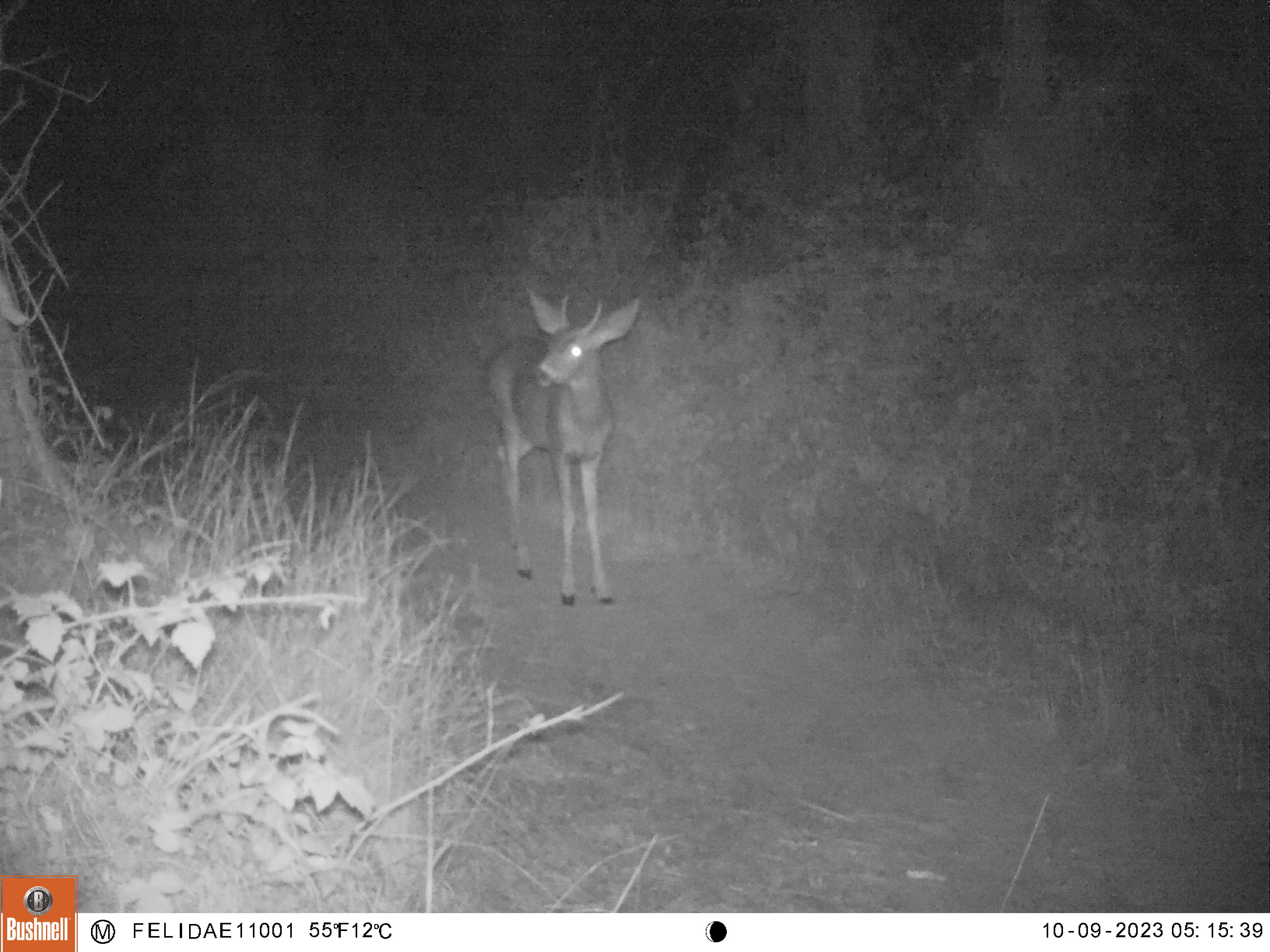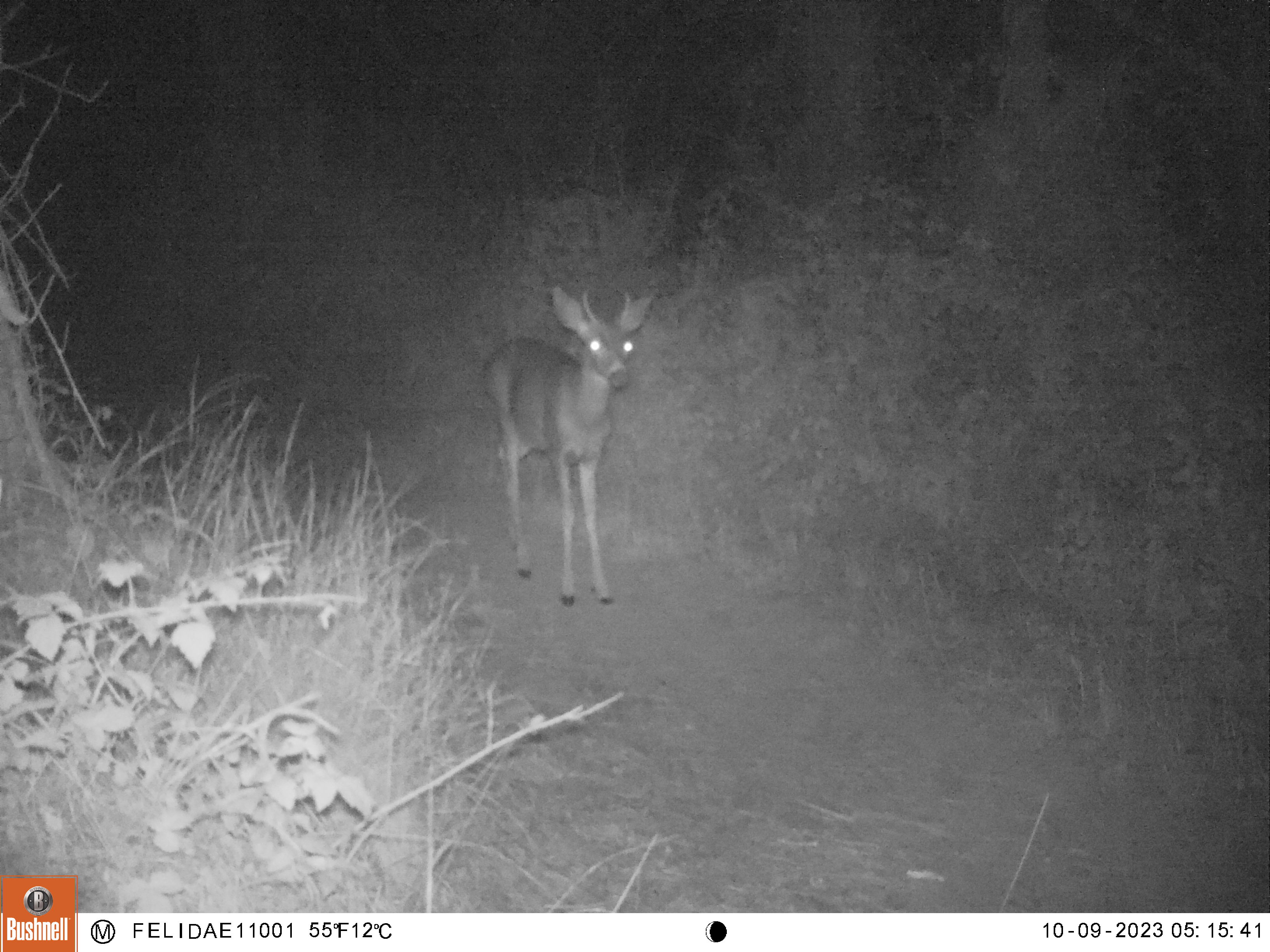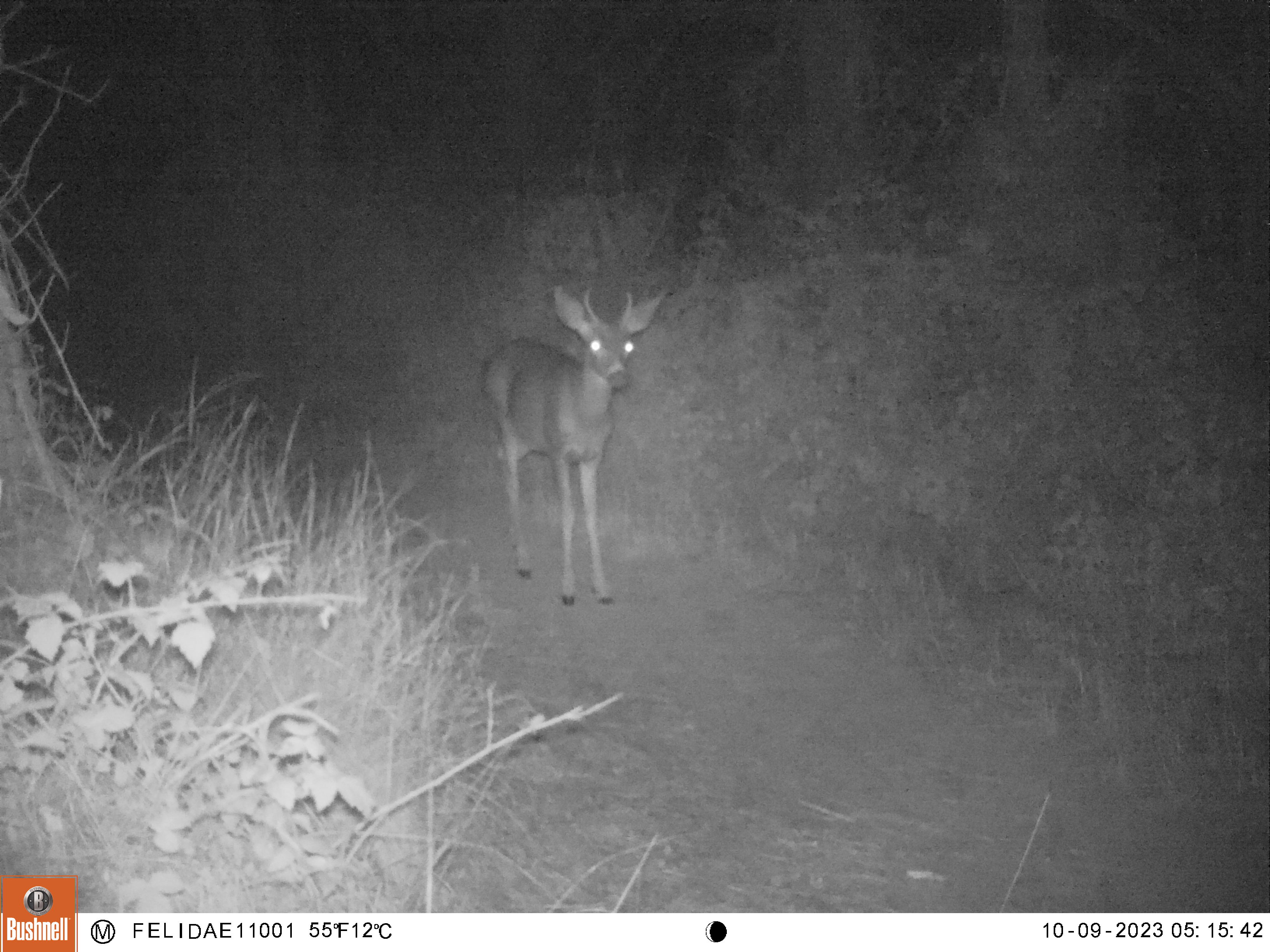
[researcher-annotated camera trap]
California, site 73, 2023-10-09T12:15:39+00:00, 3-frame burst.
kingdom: Animalia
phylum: Chordata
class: Mammalia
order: Artiodactyla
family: Cervidae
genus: Odocoileus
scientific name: Odocoileus hemionus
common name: mule deer